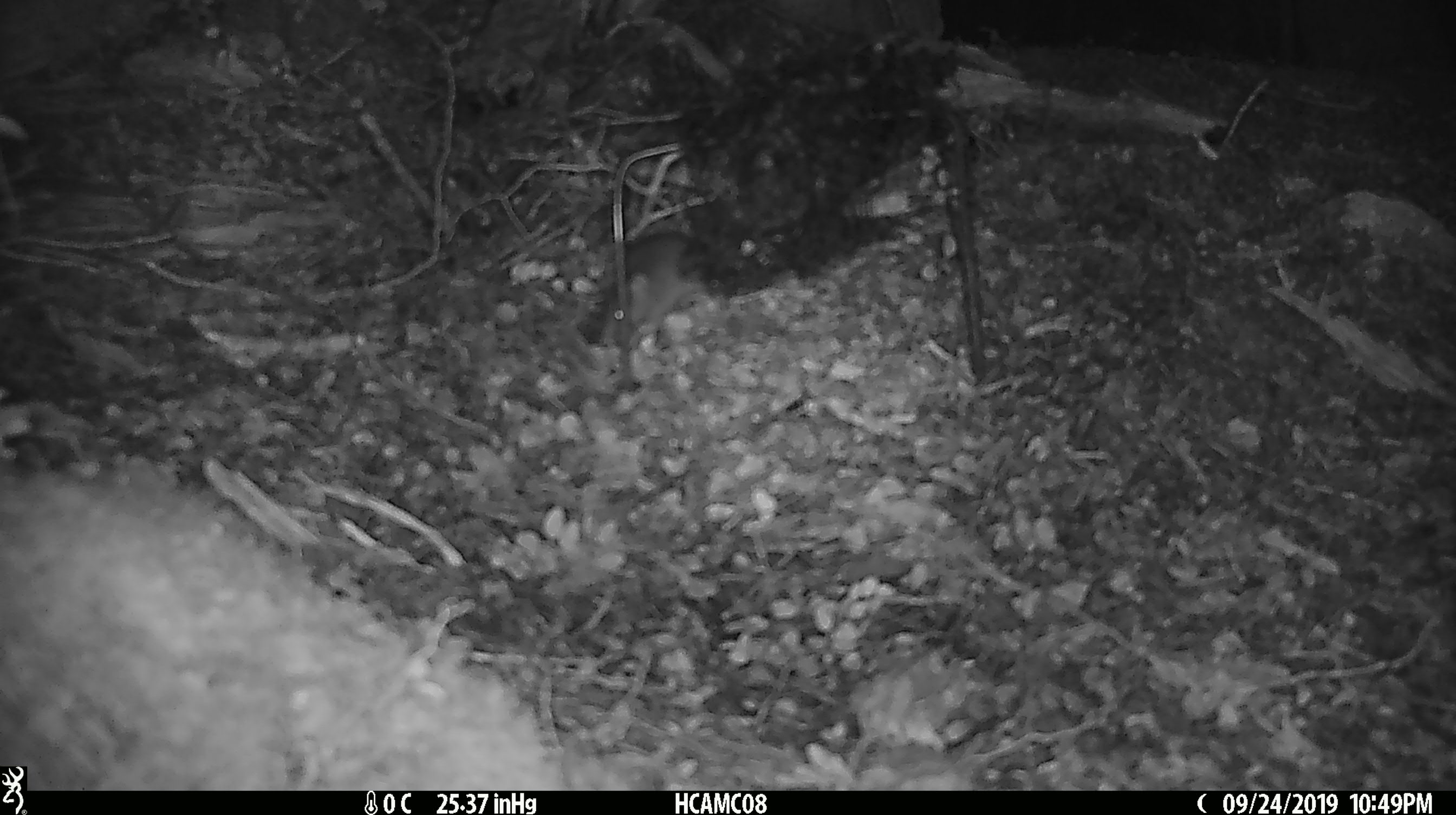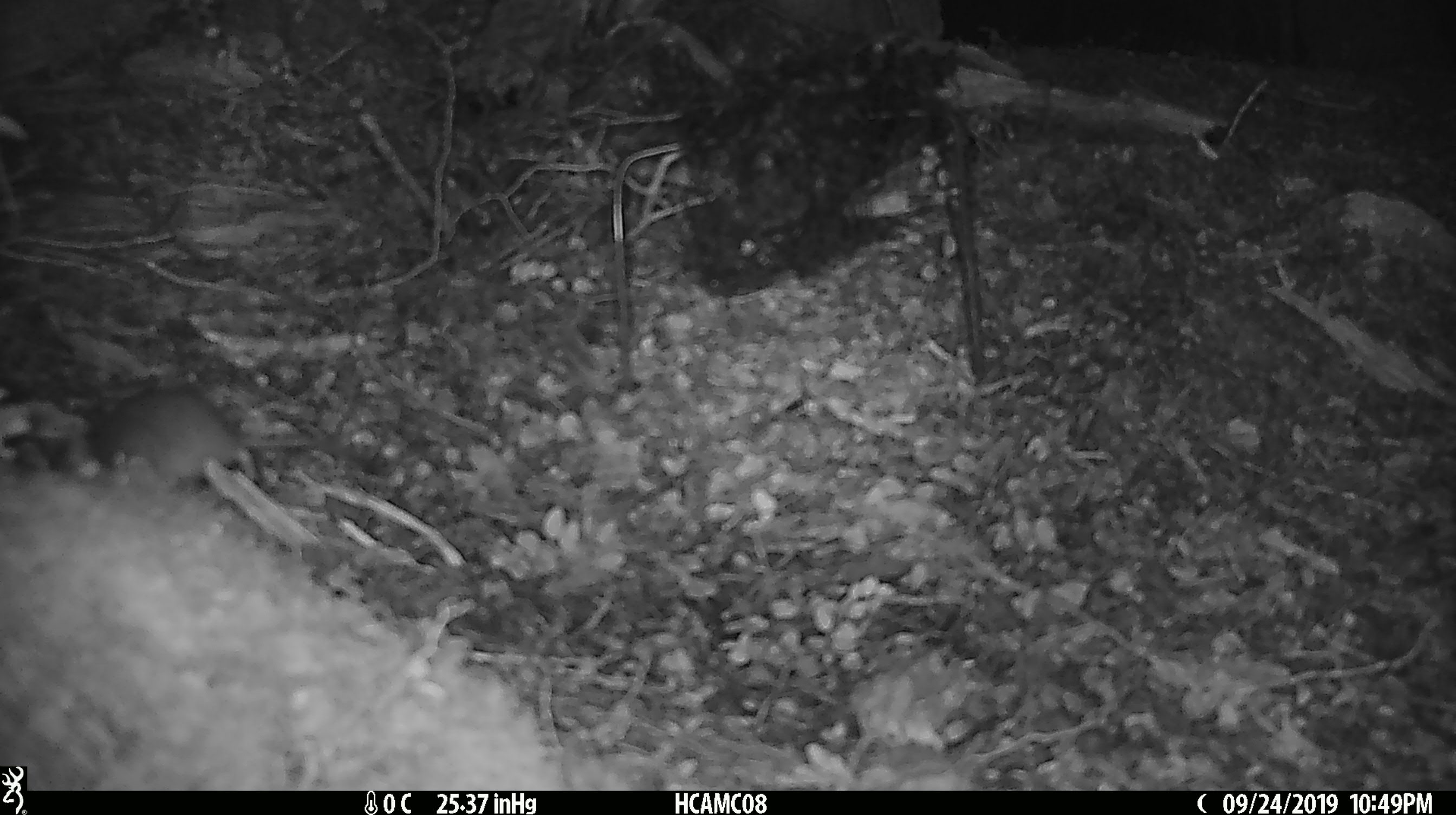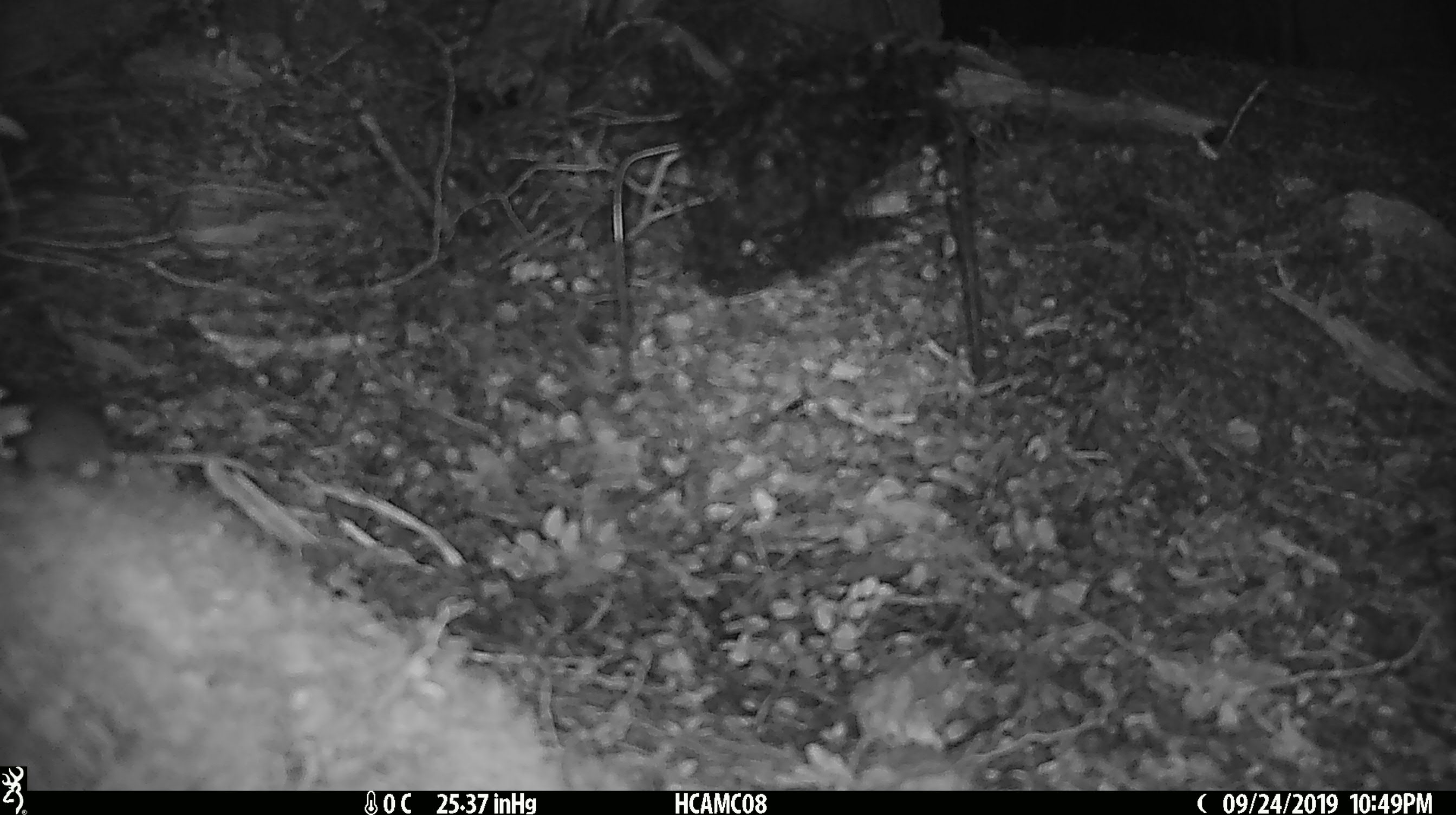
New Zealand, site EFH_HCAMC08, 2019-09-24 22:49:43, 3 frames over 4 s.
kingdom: Animalia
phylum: Chordata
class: Mammalia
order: Rodentia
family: Muridae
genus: Mus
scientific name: Mus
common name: mouse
Mouse (Mus).